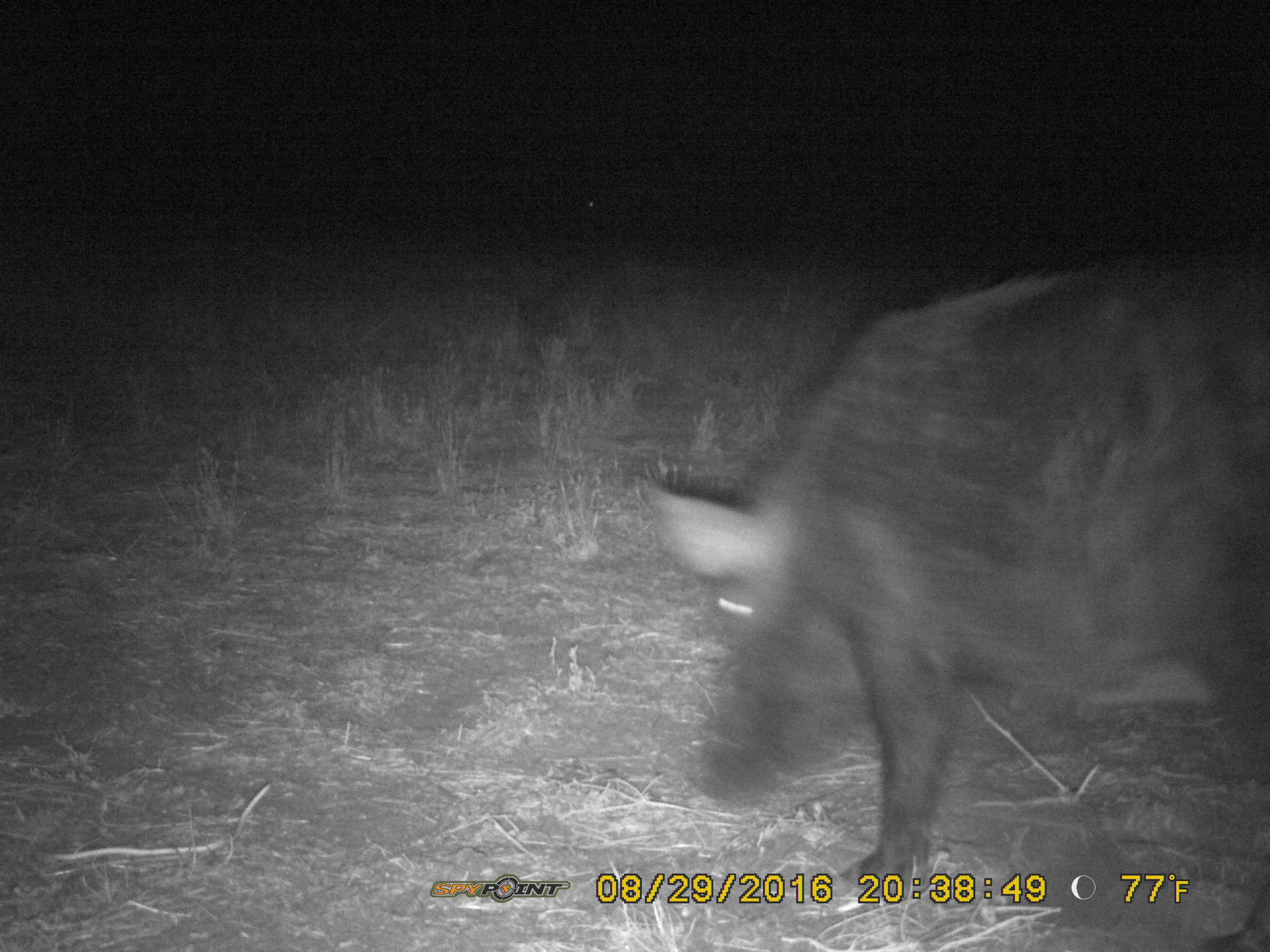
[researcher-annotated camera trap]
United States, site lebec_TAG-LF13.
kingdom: Animalia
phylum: Chordata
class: Mammalia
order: Artiodactyla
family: Suidae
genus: Sus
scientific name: Sus scrofa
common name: wild boar